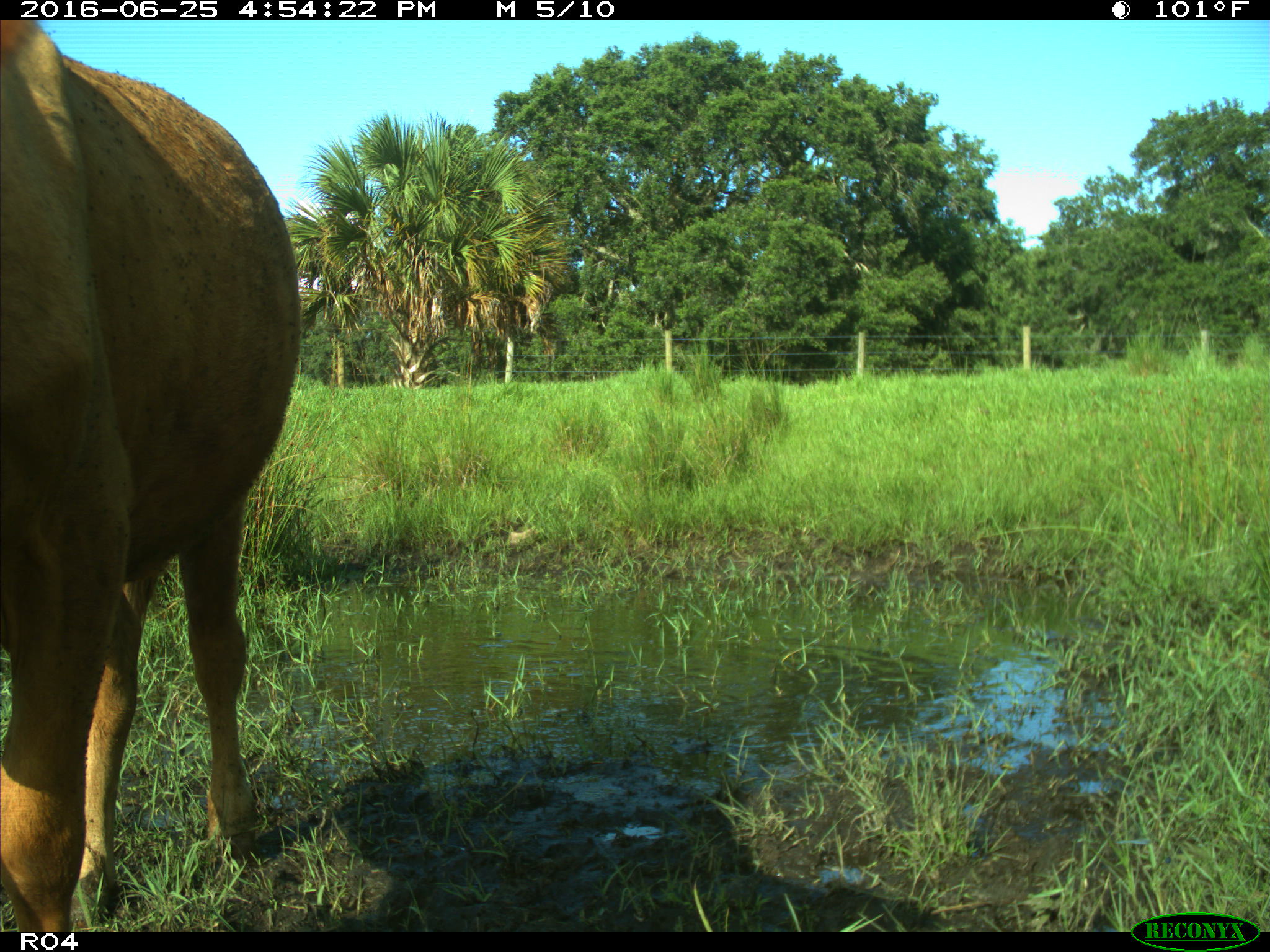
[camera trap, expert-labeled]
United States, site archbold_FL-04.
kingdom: Animalia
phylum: Chordata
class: Mammalia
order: Artiodactyla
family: Bovidae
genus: Bos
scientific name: Bos taurus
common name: domestic cow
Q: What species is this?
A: Bos taurus (domestic cow).